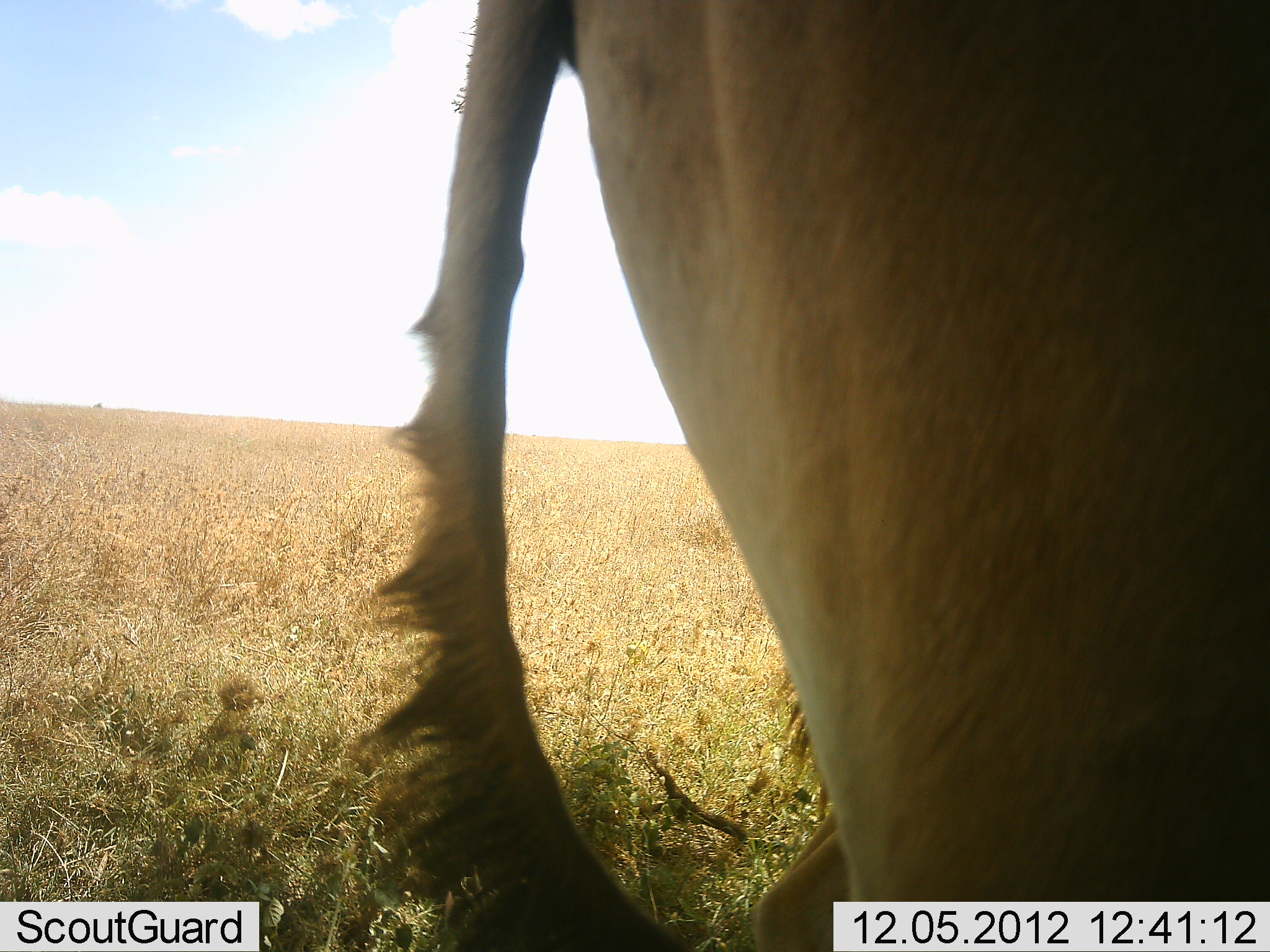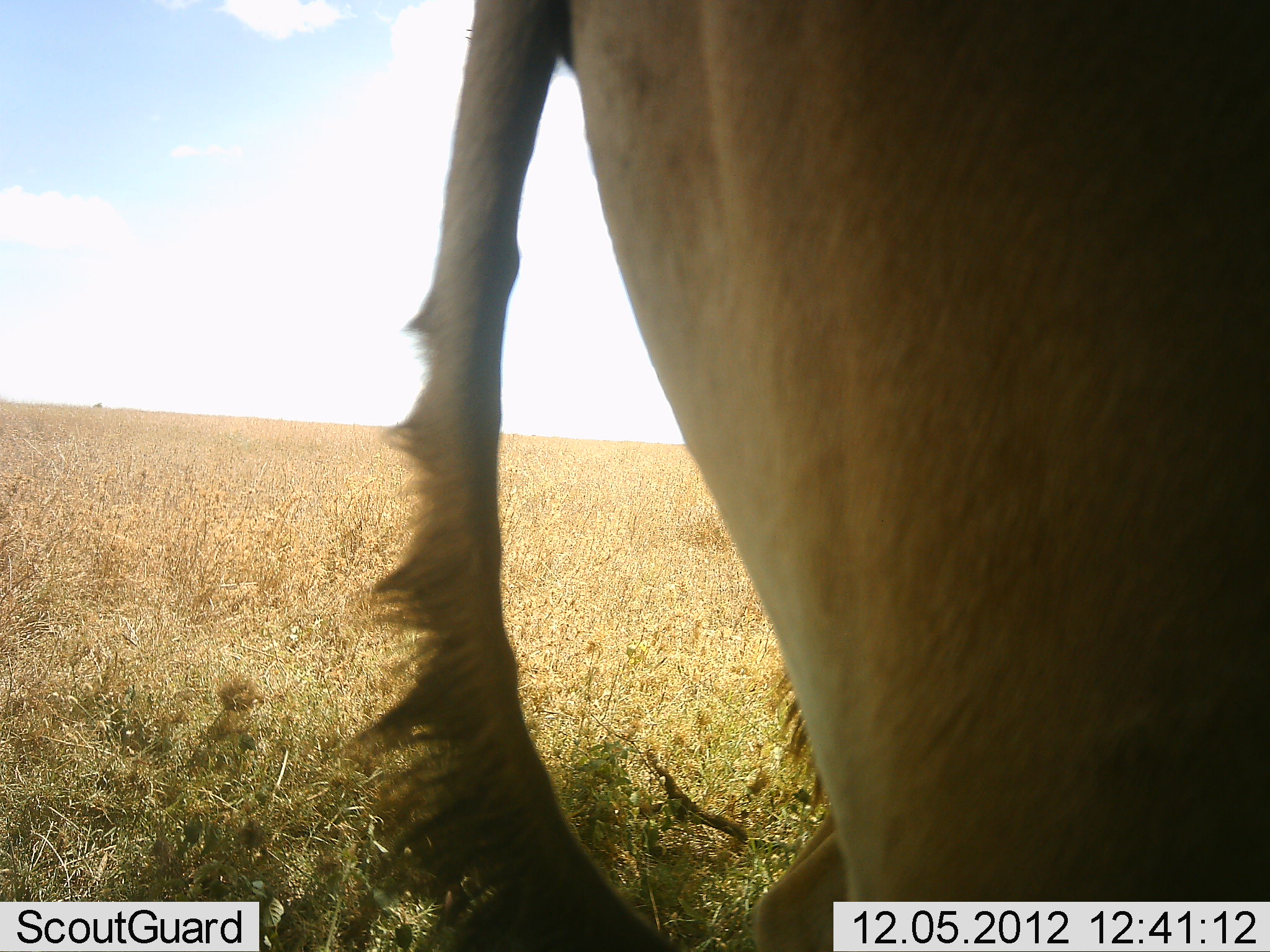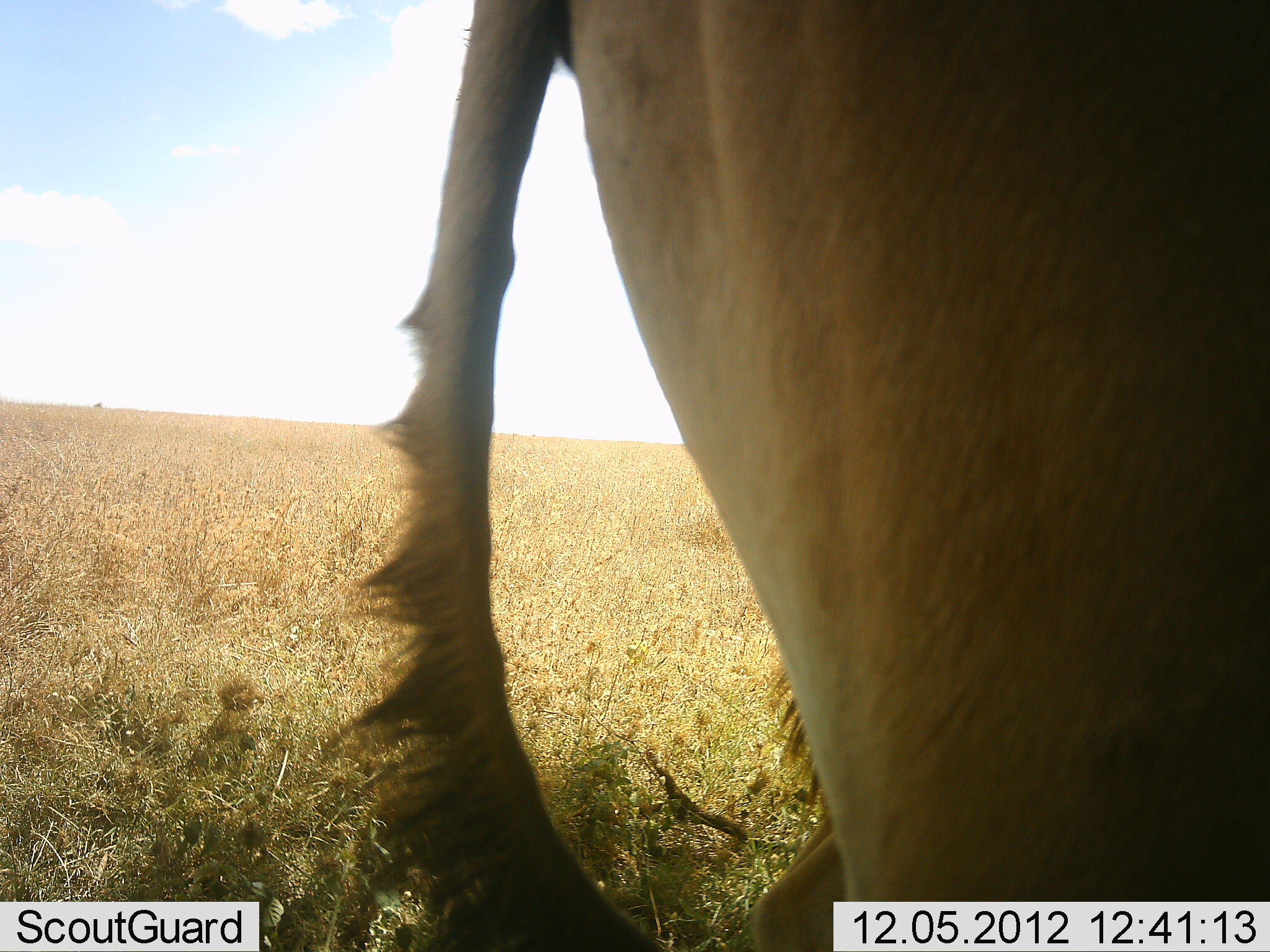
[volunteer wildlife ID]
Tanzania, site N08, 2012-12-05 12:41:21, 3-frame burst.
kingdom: Animalia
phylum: Chordata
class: Mammalia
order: Artiodactyla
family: Bovidae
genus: Alcelaphus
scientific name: Alcelaphus buselaphus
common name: hartebeest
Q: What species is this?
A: Hartebeest (Alcelaphus buselaphus).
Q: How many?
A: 1.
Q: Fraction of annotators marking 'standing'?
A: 100%.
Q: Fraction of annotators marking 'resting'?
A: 0%.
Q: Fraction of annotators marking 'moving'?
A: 0%.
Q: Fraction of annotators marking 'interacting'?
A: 0%.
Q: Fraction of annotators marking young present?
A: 0%.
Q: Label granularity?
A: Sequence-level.